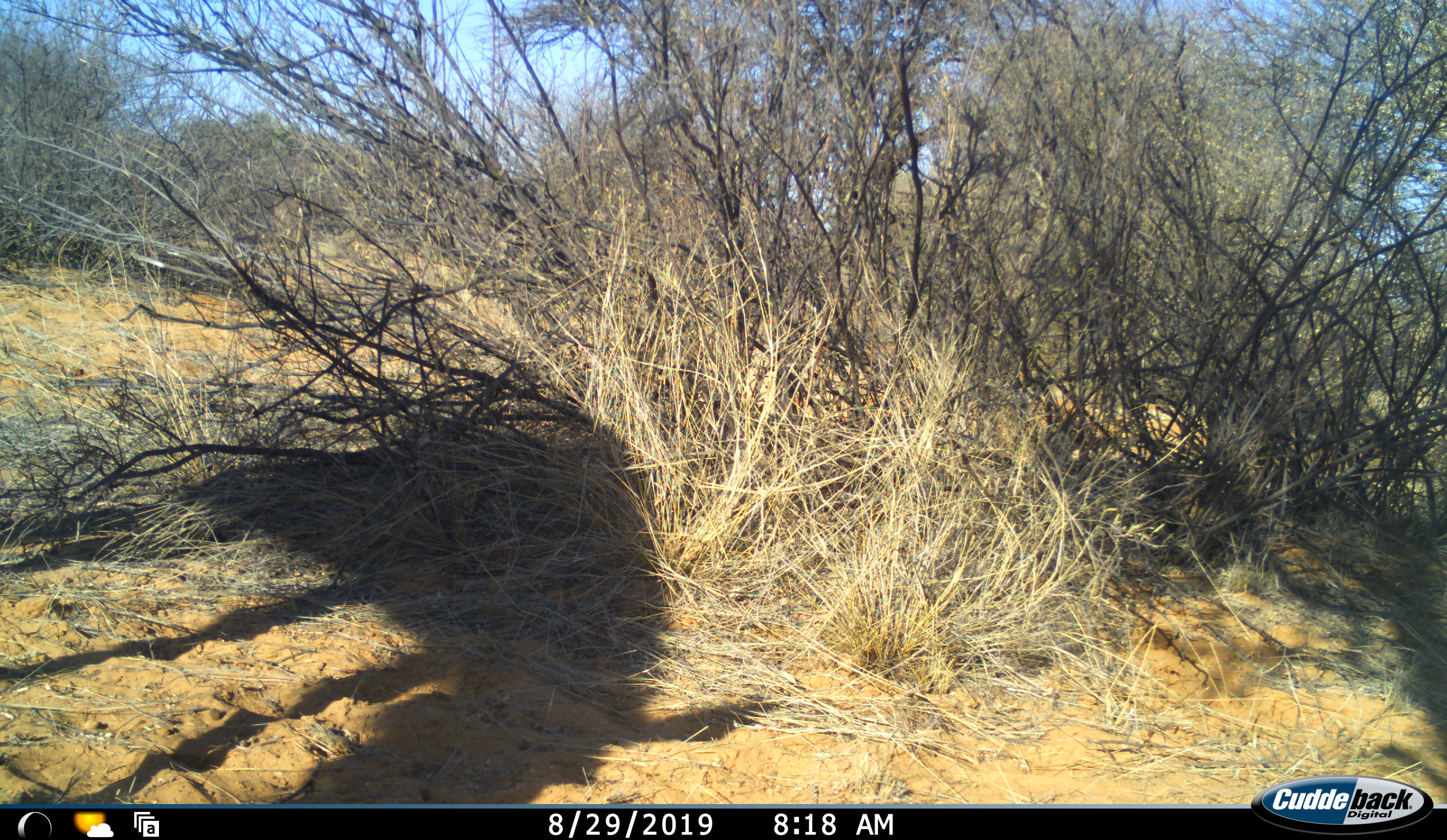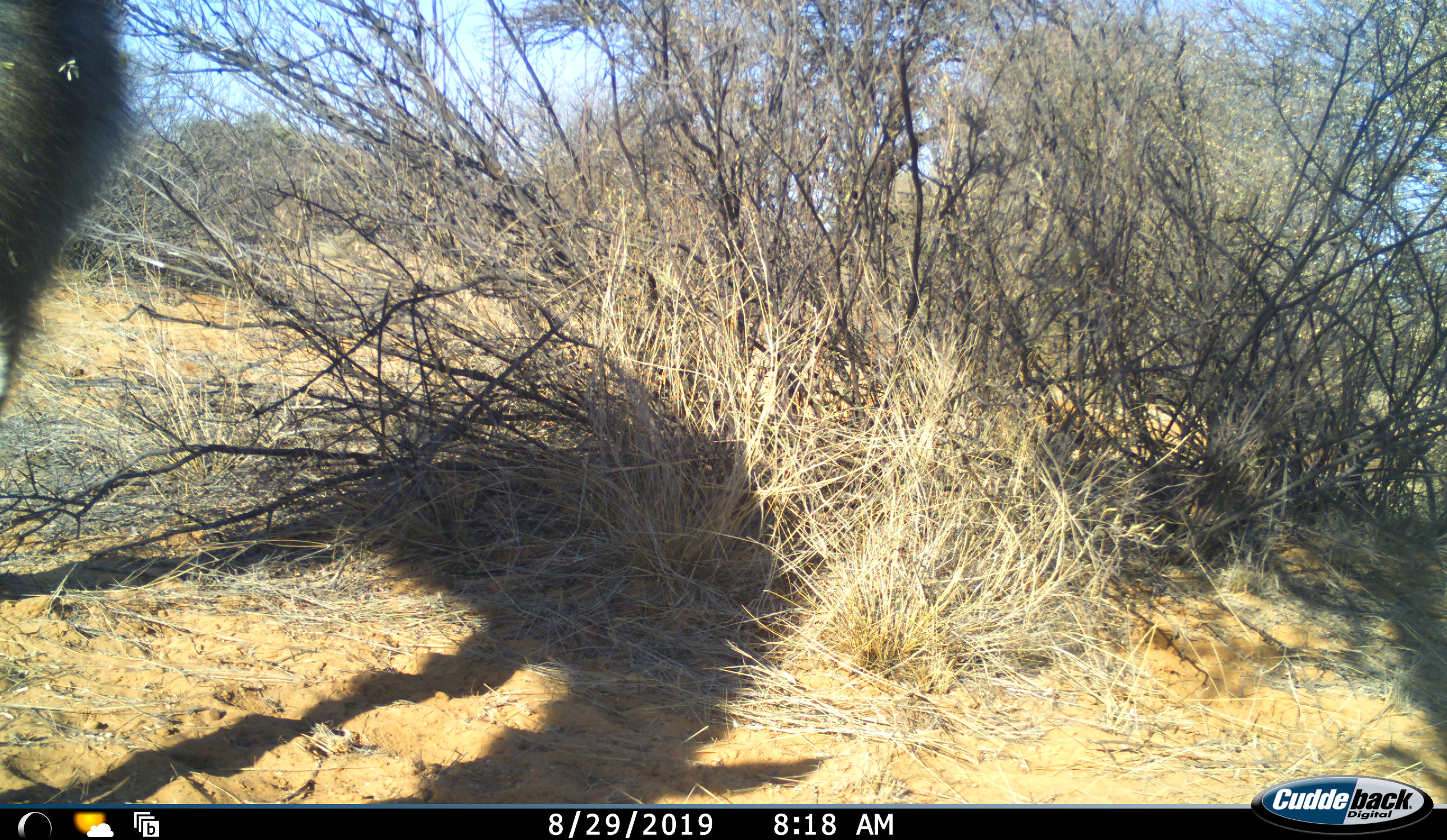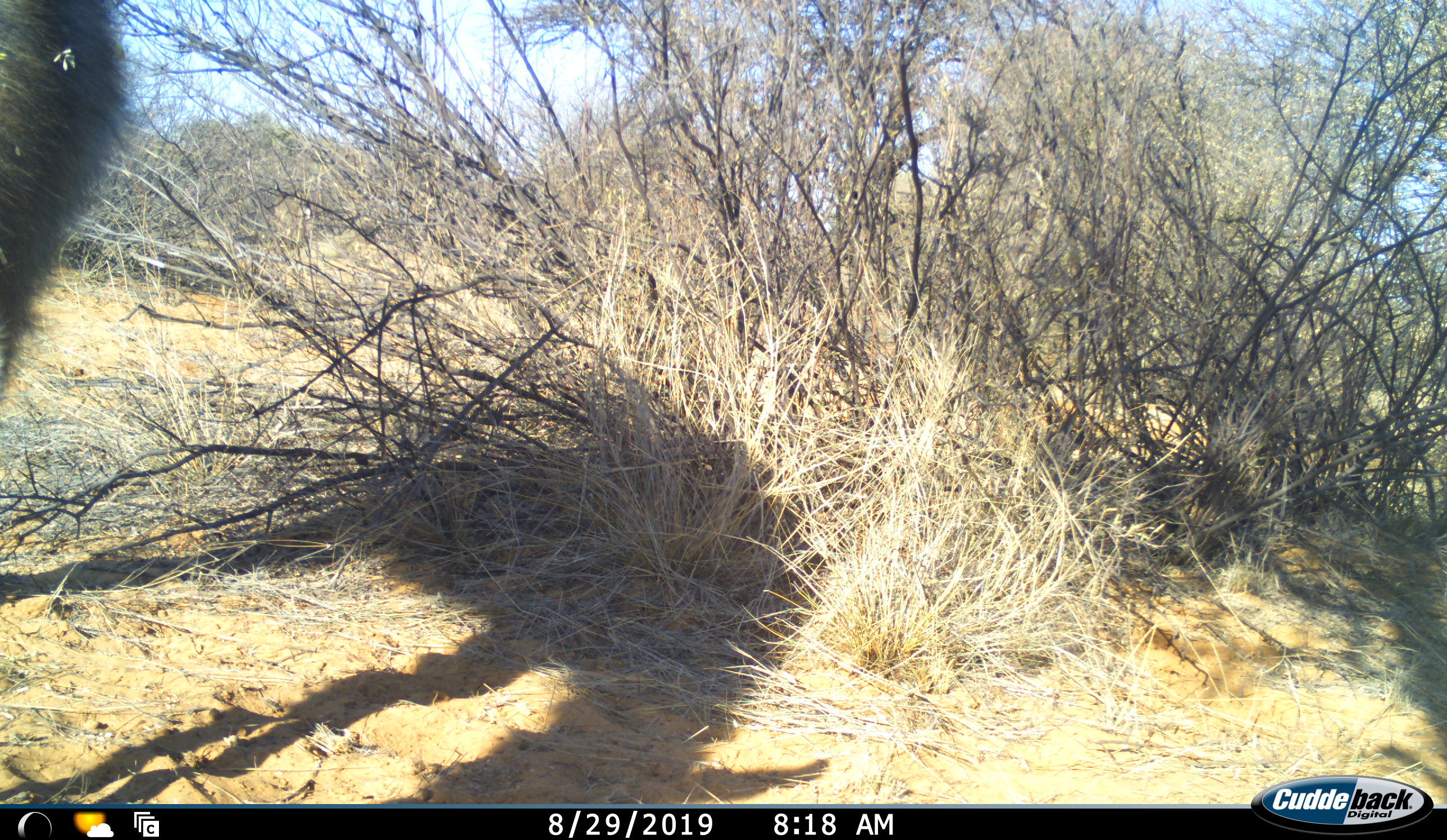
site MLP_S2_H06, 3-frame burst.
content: unidentified animal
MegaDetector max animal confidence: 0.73